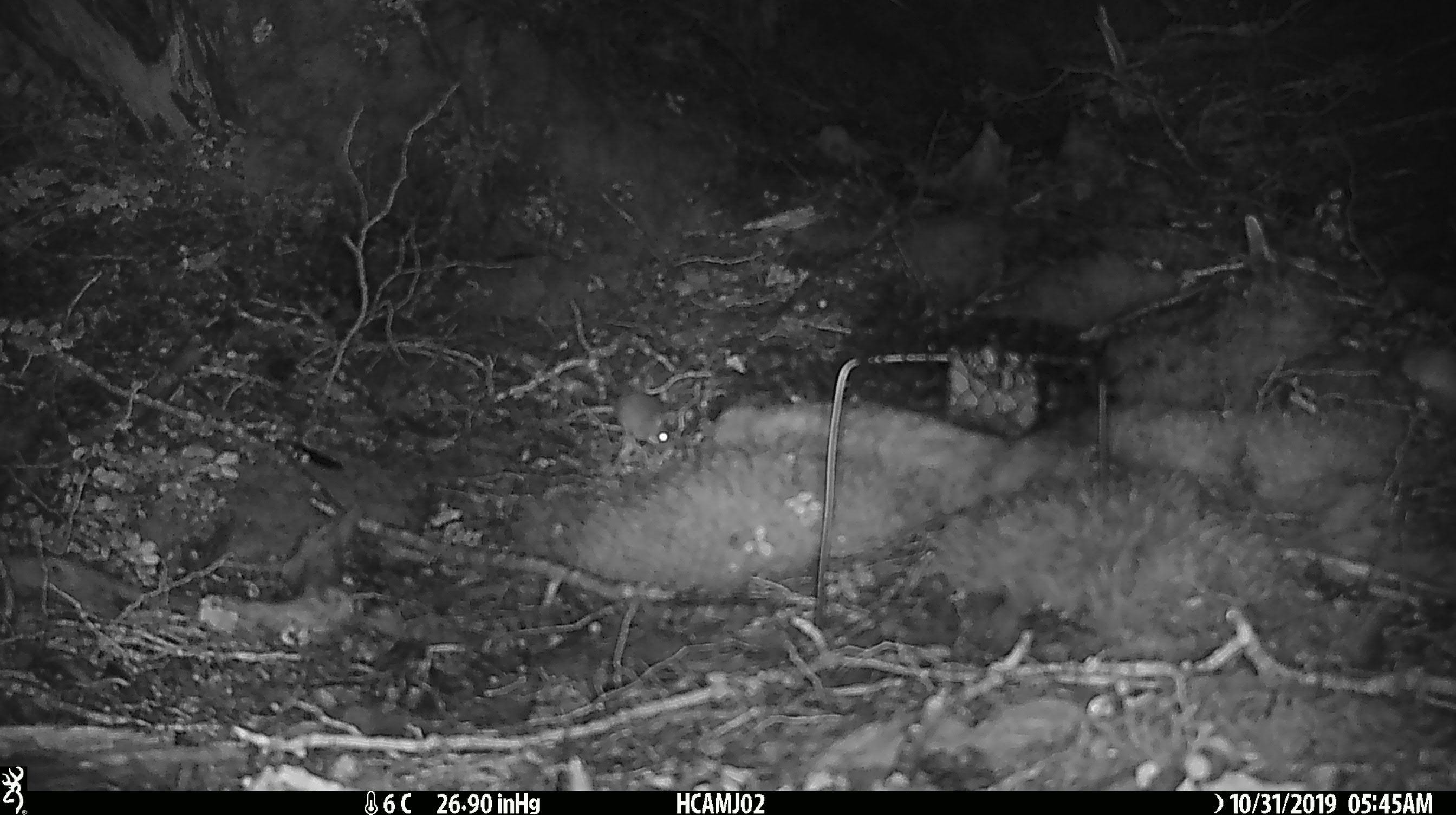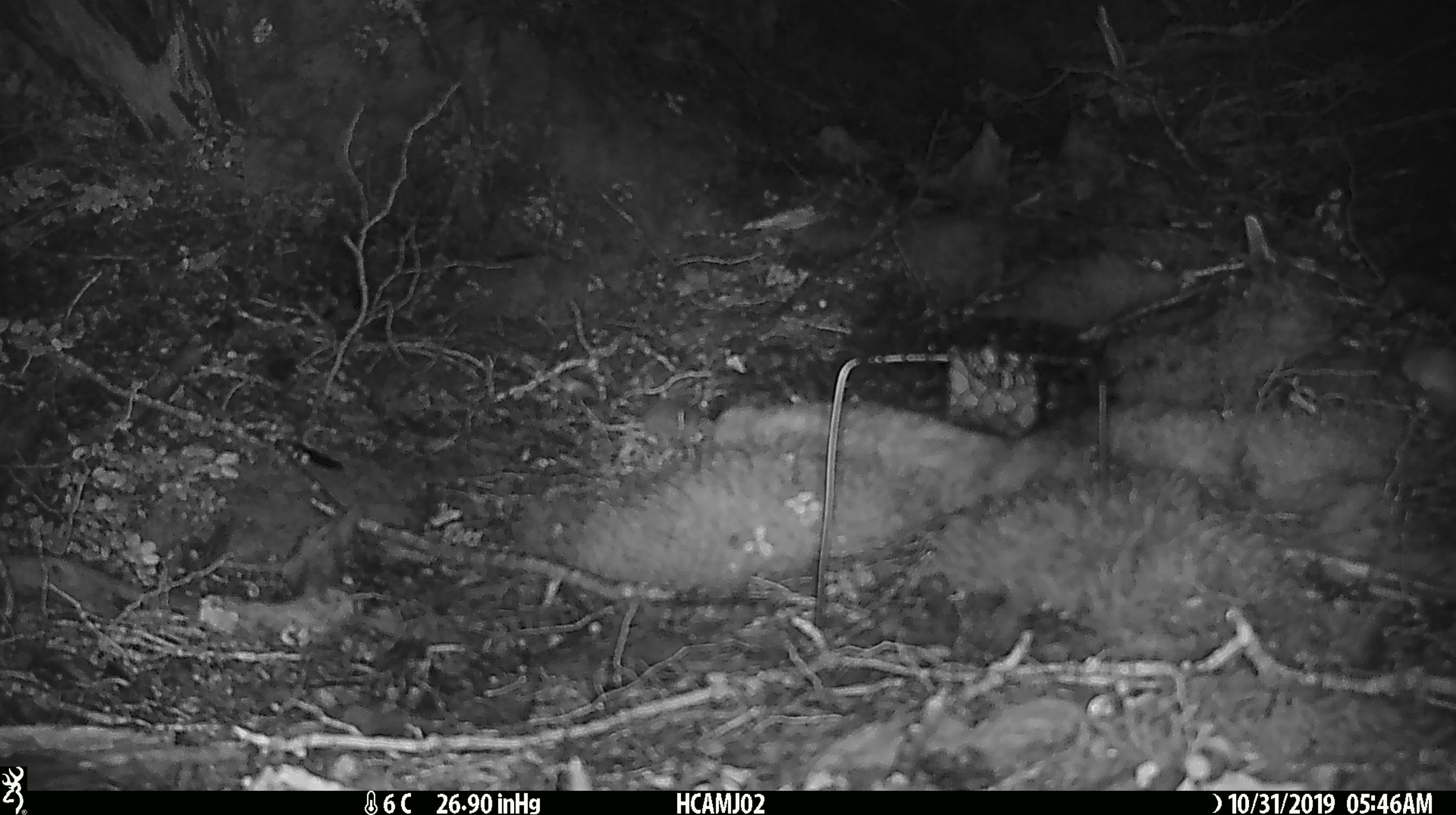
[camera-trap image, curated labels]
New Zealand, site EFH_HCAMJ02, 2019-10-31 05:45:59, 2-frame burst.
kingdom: Animalia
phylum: Chordata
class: Mammalia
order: Rodentia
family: Muridae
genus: Mus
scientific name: Mus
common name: mouse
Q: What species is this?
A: Mouse (Mus).